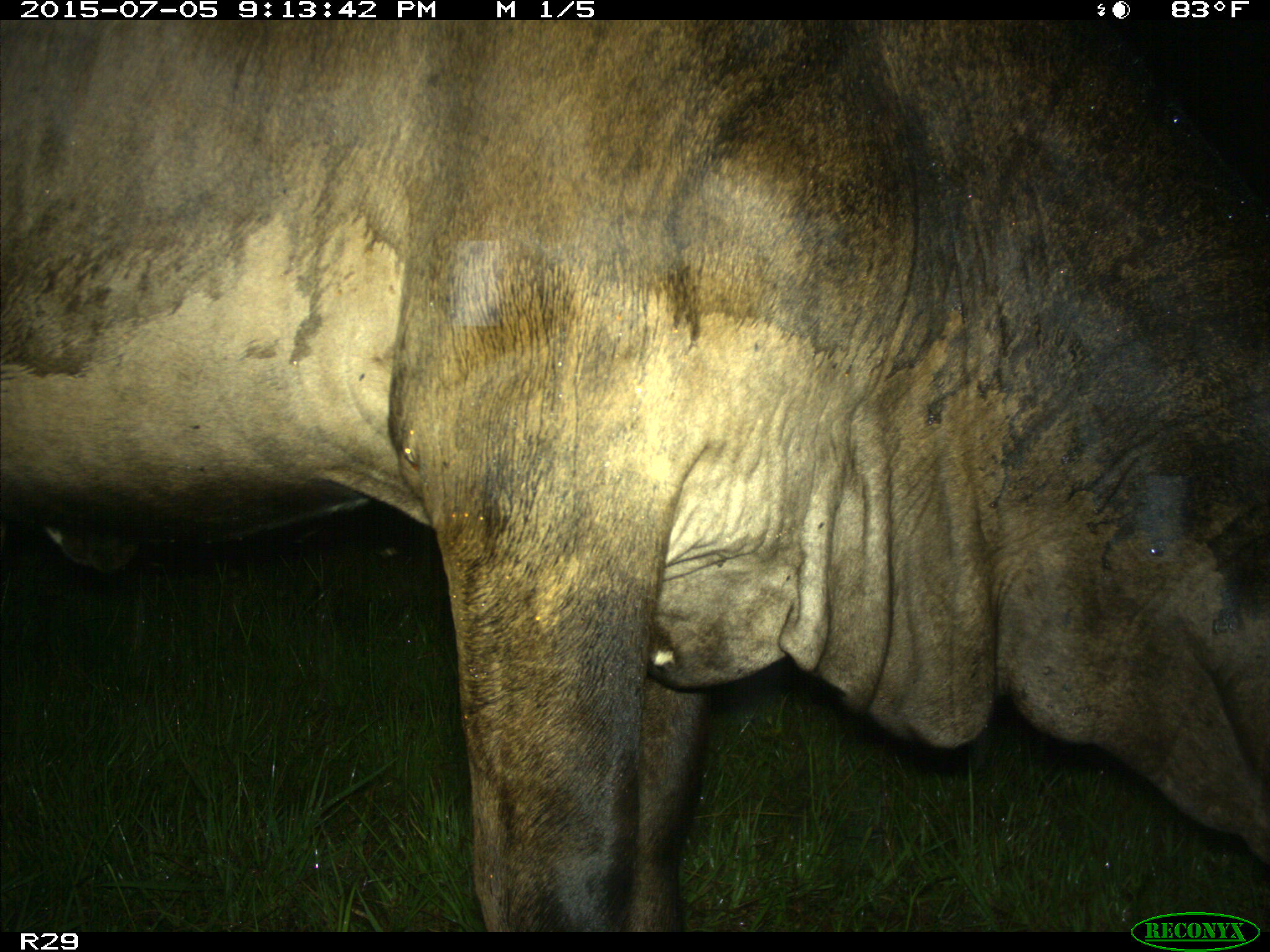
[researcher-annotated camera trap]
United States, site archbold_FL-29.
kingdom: Animalia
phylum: Chordata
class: Mammalia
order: Artiodactyla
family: Bovidae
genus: Bos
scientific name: Bos taurus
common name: domestic cow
Bos taurus (domestic cow).